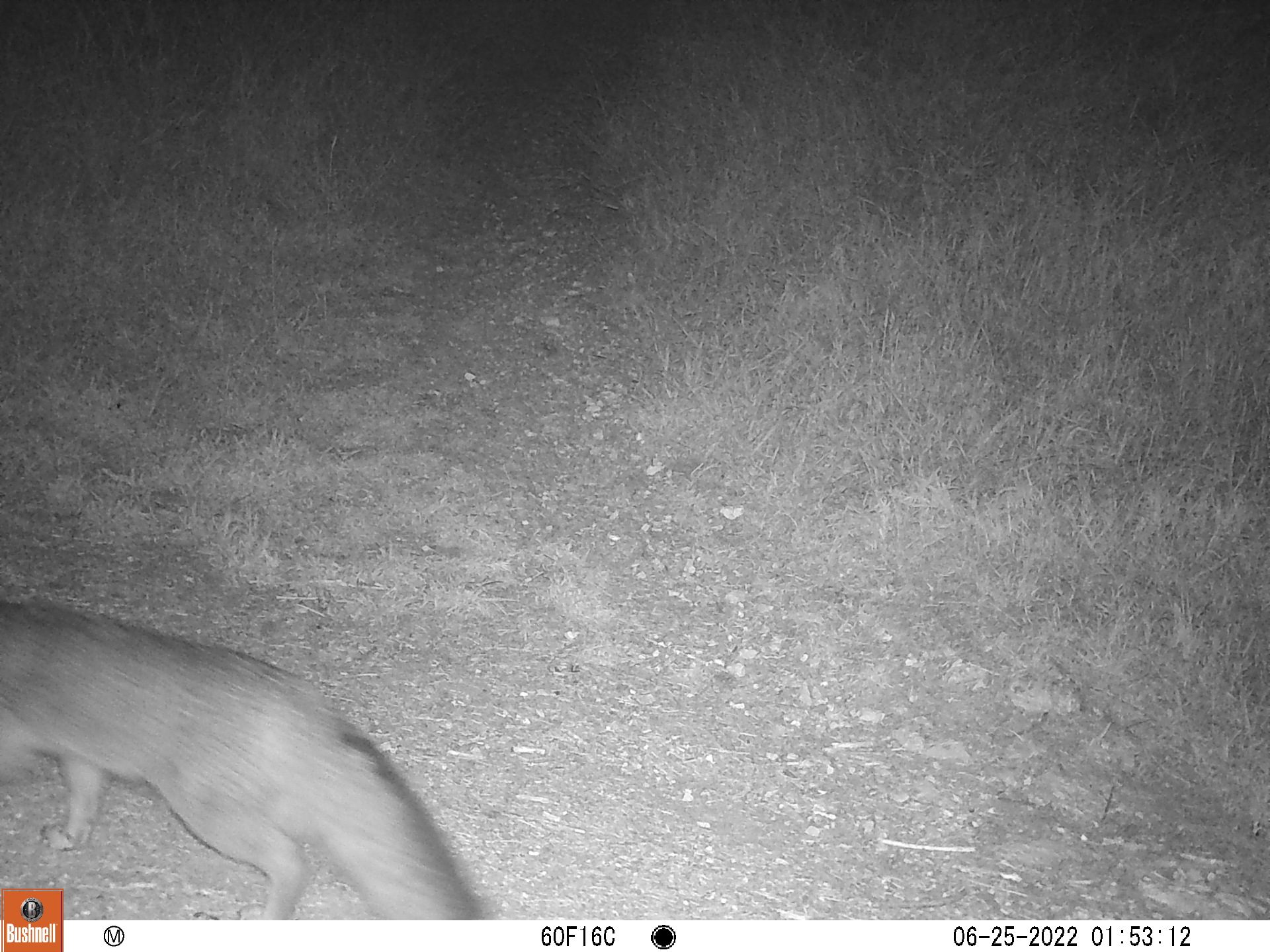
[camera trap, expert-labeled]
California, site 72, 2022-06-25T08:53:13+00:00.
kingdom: Animalia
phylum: Chordata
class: Mammalia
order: Carnivora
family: Canidae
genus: Urocyon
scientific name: Urocyon cinereoargenteus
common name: gray fox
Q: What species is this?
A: Gray fox (Urocyon cinereoargenteus).